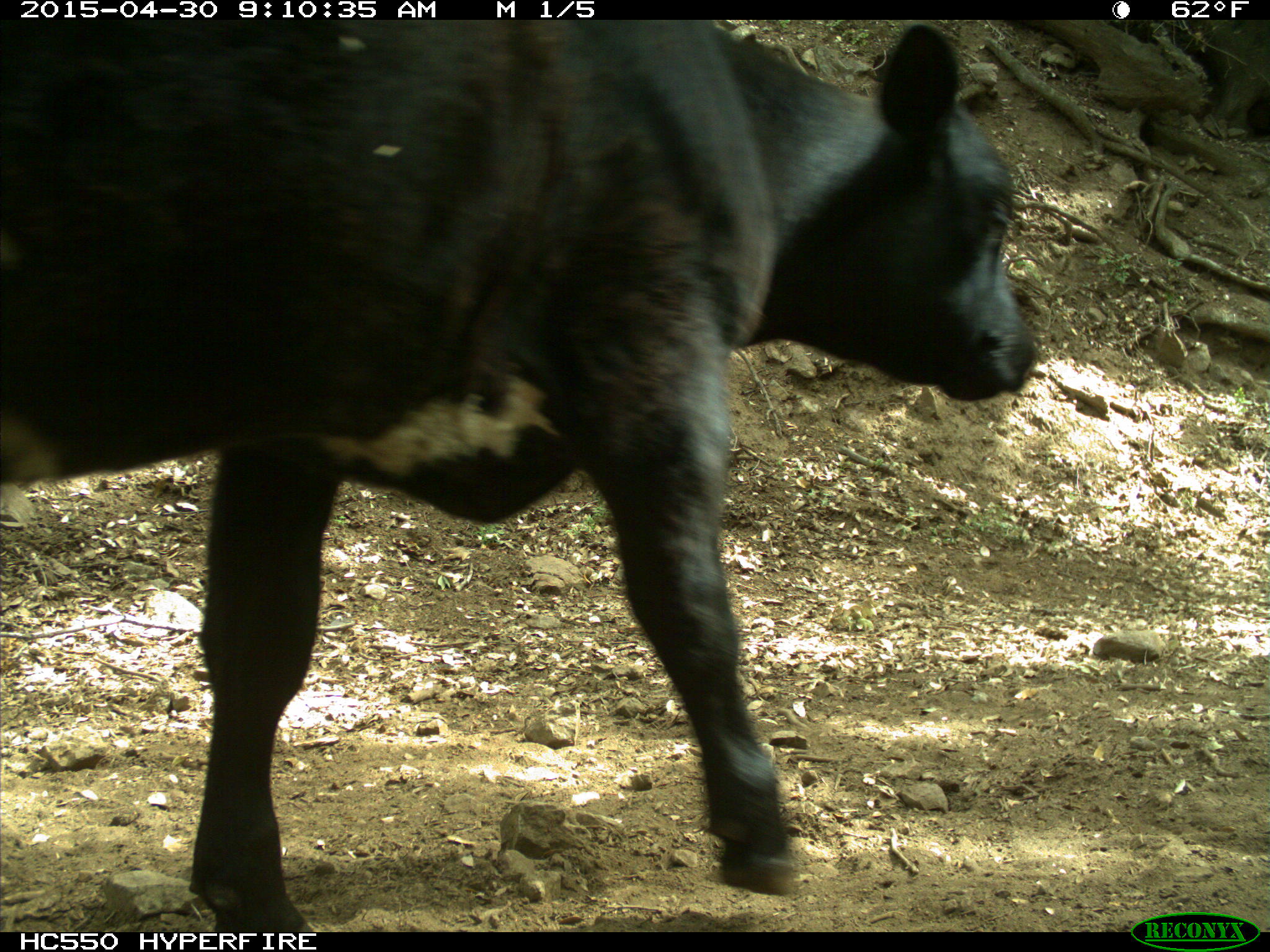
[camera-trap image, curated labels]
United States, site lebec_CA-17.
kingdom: Animalia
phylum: Chordata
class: Mammalia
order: Artiodactyla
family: Bovidae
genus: Bos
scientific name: Bos taurus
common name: domestic cow